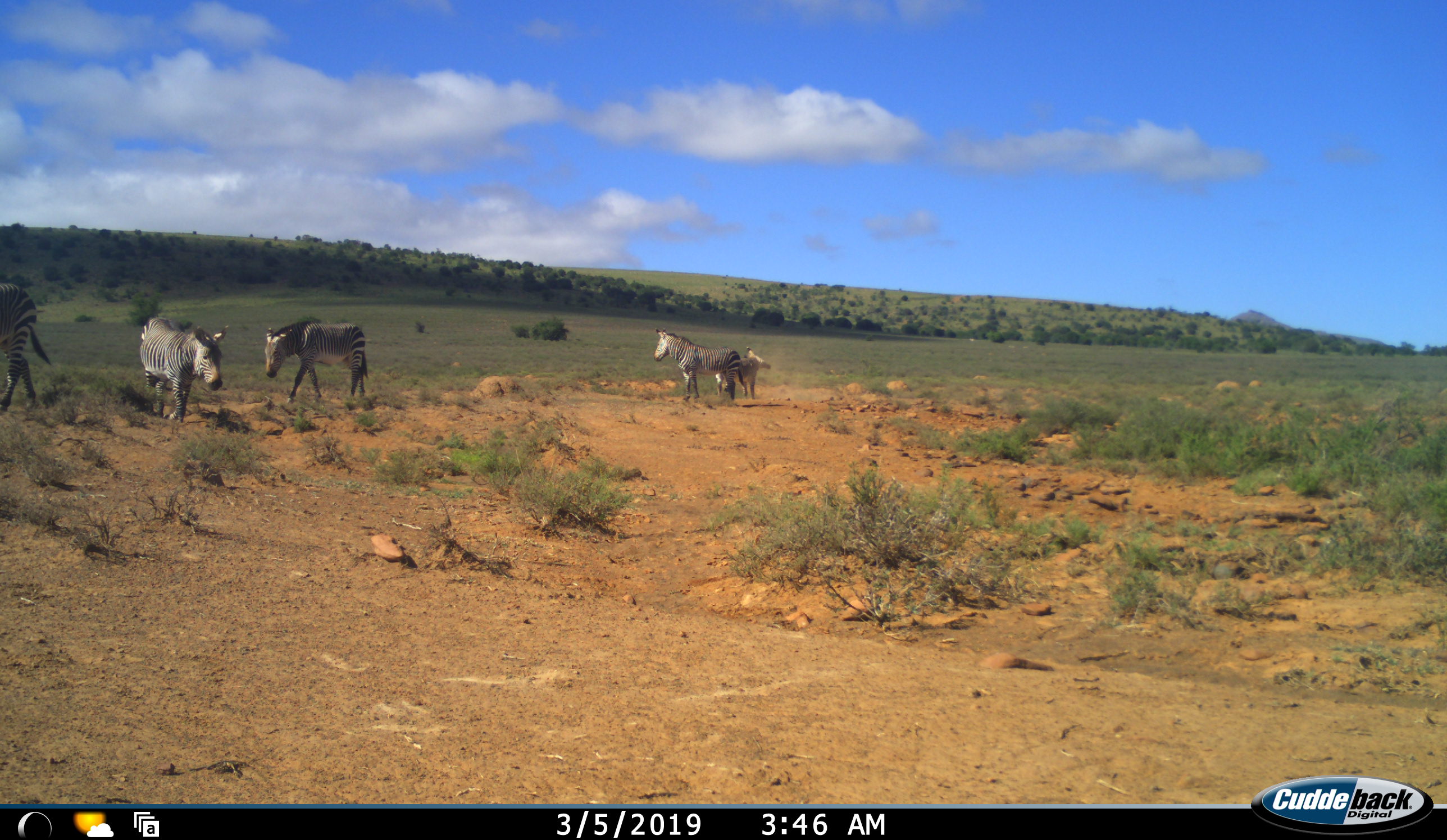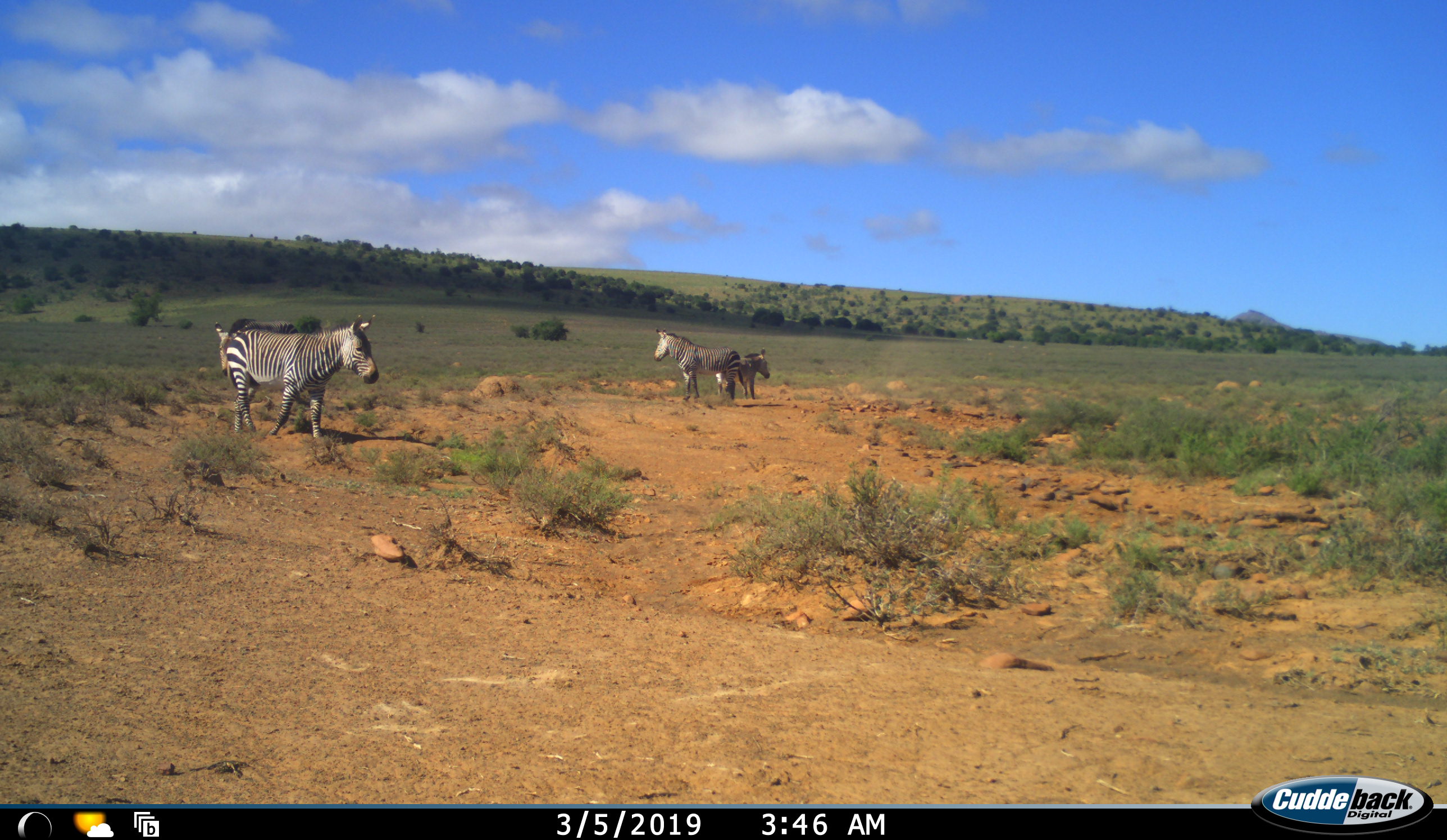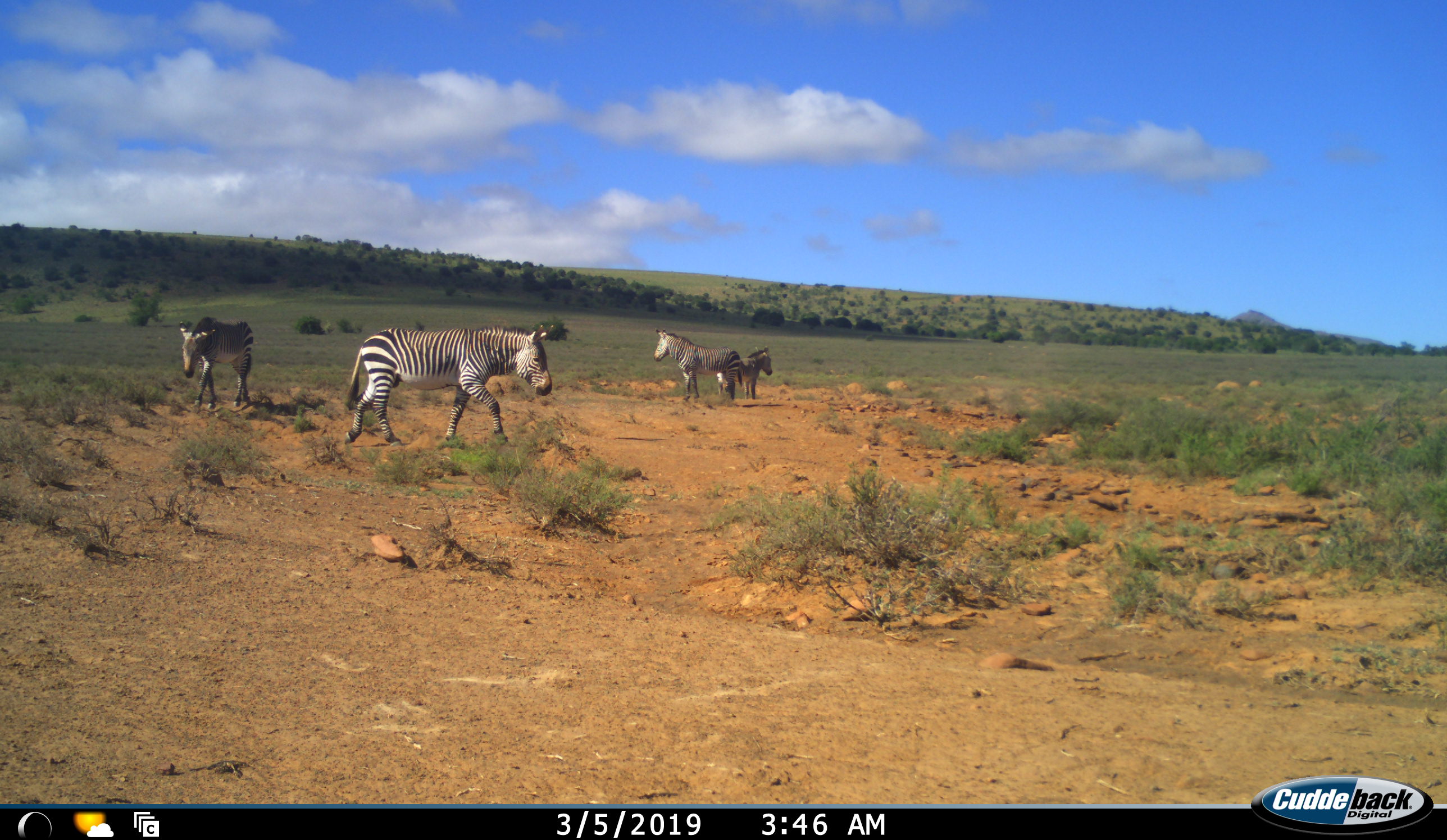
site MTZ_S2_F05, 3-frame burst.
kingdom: Animalia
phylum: Chordata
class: Mammalia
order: Perissodactyla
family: Equidae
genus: Equus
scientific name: Equus zebra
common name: mountain zebra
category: zebramountain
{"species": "zebramountain (mountain zebra) (Equus zebra)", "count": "5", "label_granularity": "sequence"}